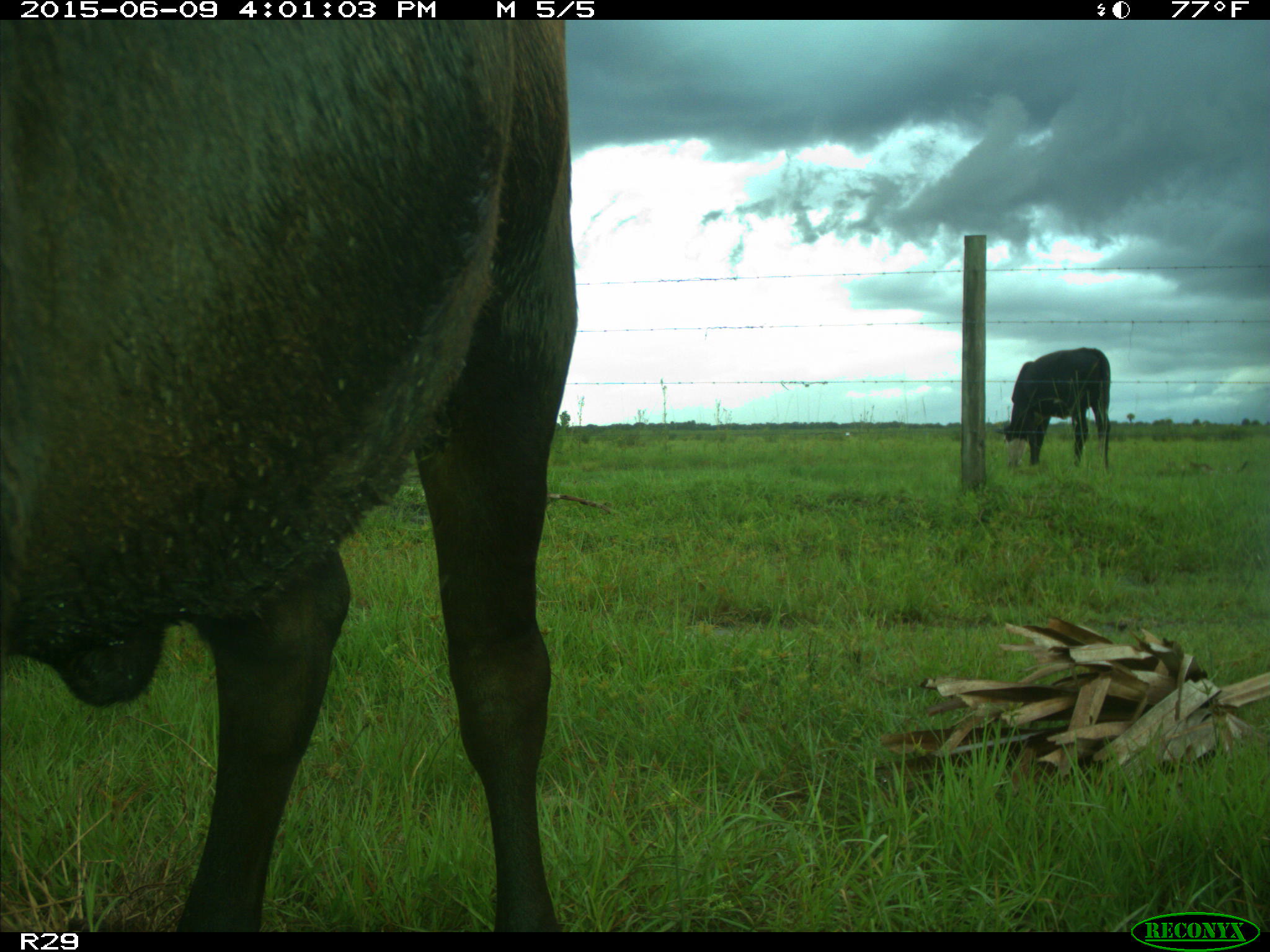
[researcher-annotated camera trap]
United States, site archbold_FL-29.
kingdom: Animalia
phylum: Chordata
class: Mammalia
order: Artiodactyla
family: Bovidae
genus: Bos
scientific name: Bos taurus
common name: domestic cow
Bos taurus (domestic cow).